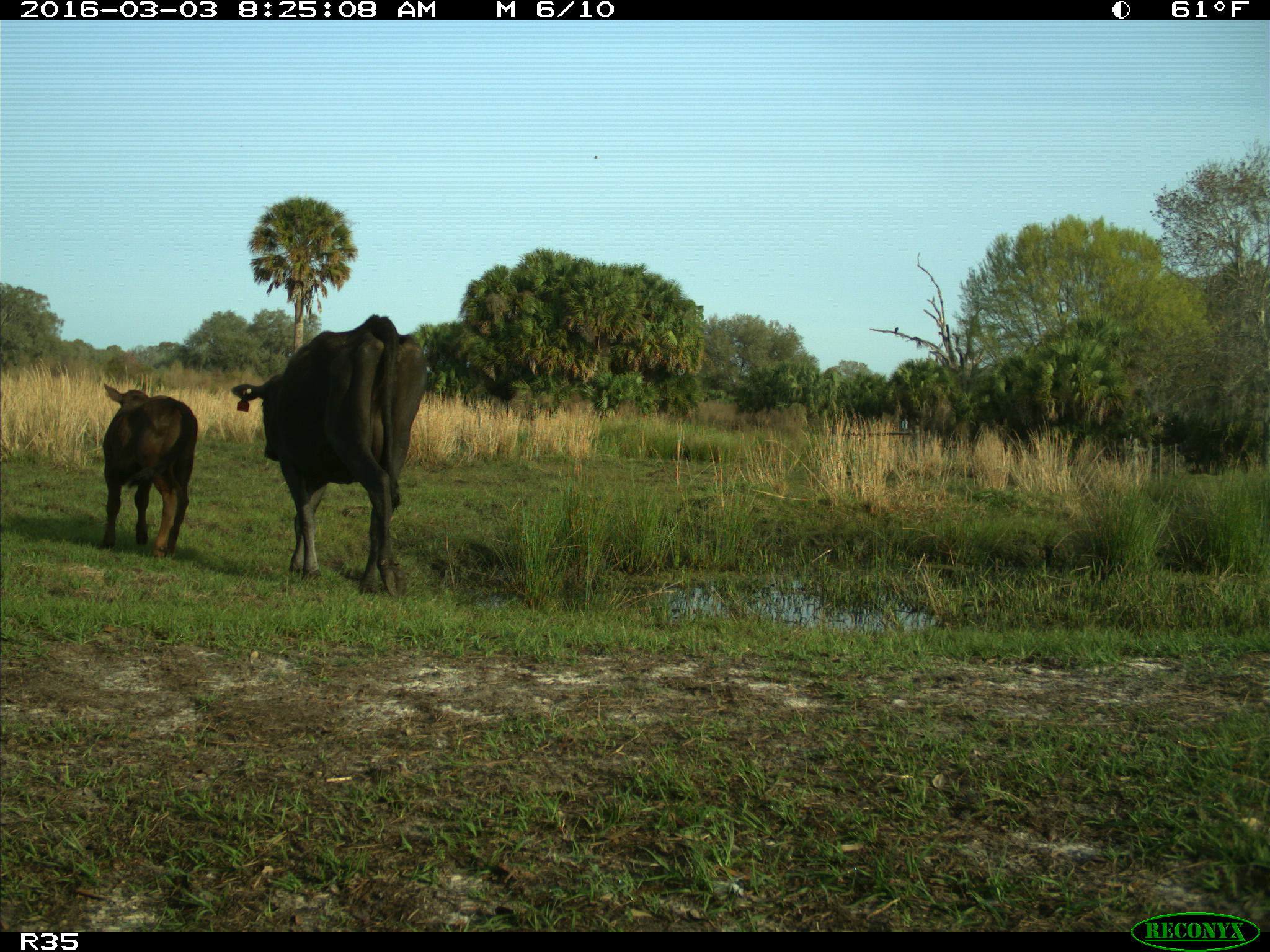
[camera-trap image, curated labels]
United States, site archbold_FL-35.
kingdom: Animalia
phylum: Chordata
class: Mammalia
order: Artiodactyla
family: Bovidae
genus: Bos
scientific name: Bos taurus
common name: domestic cow